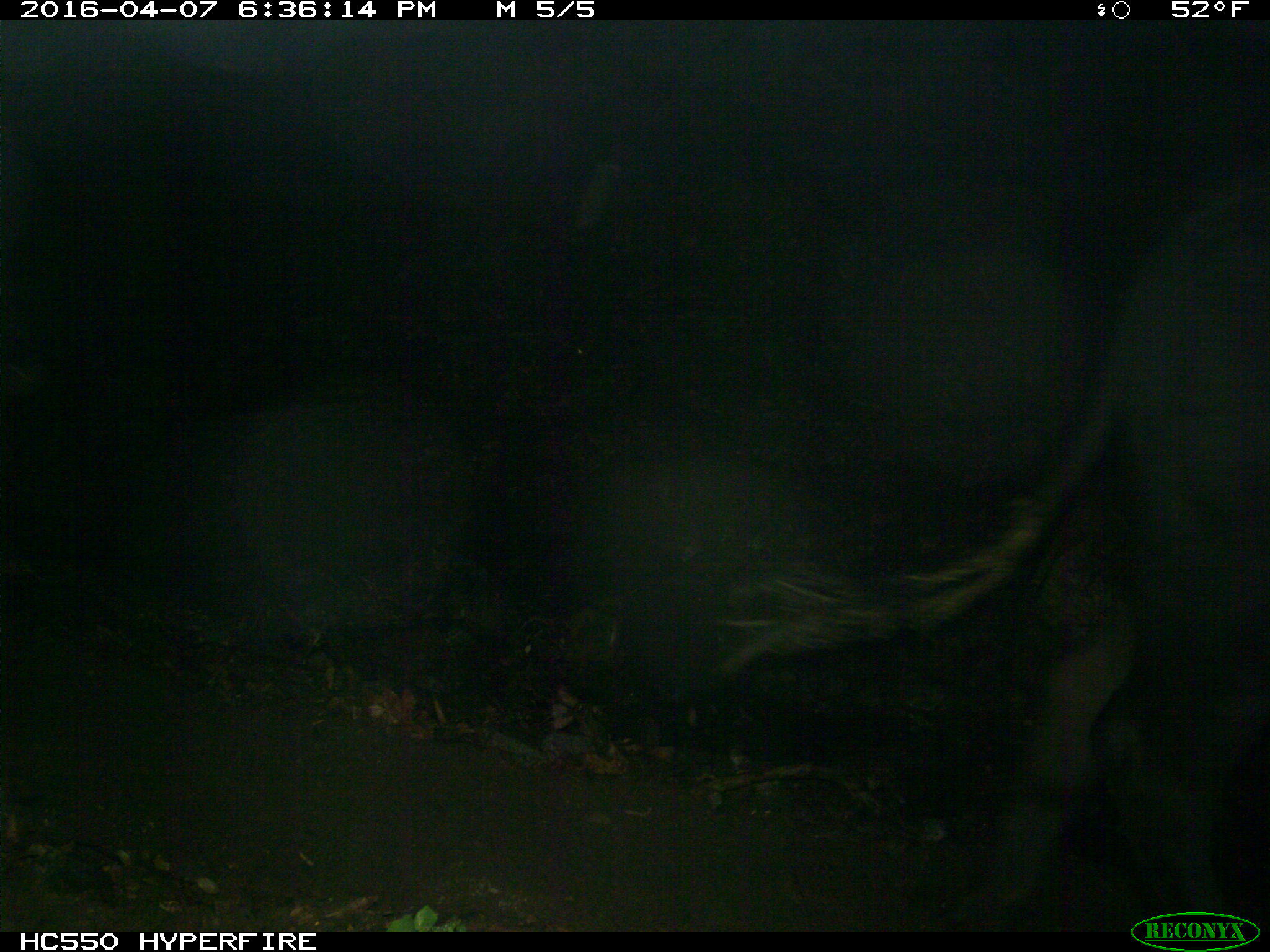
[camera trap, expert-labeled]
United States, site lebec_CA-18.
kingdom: Animalia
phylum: Chordata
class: Mammalia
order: Artiodactyla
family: Bovidae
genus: Bos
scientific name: Bos taurus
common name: domestic cow